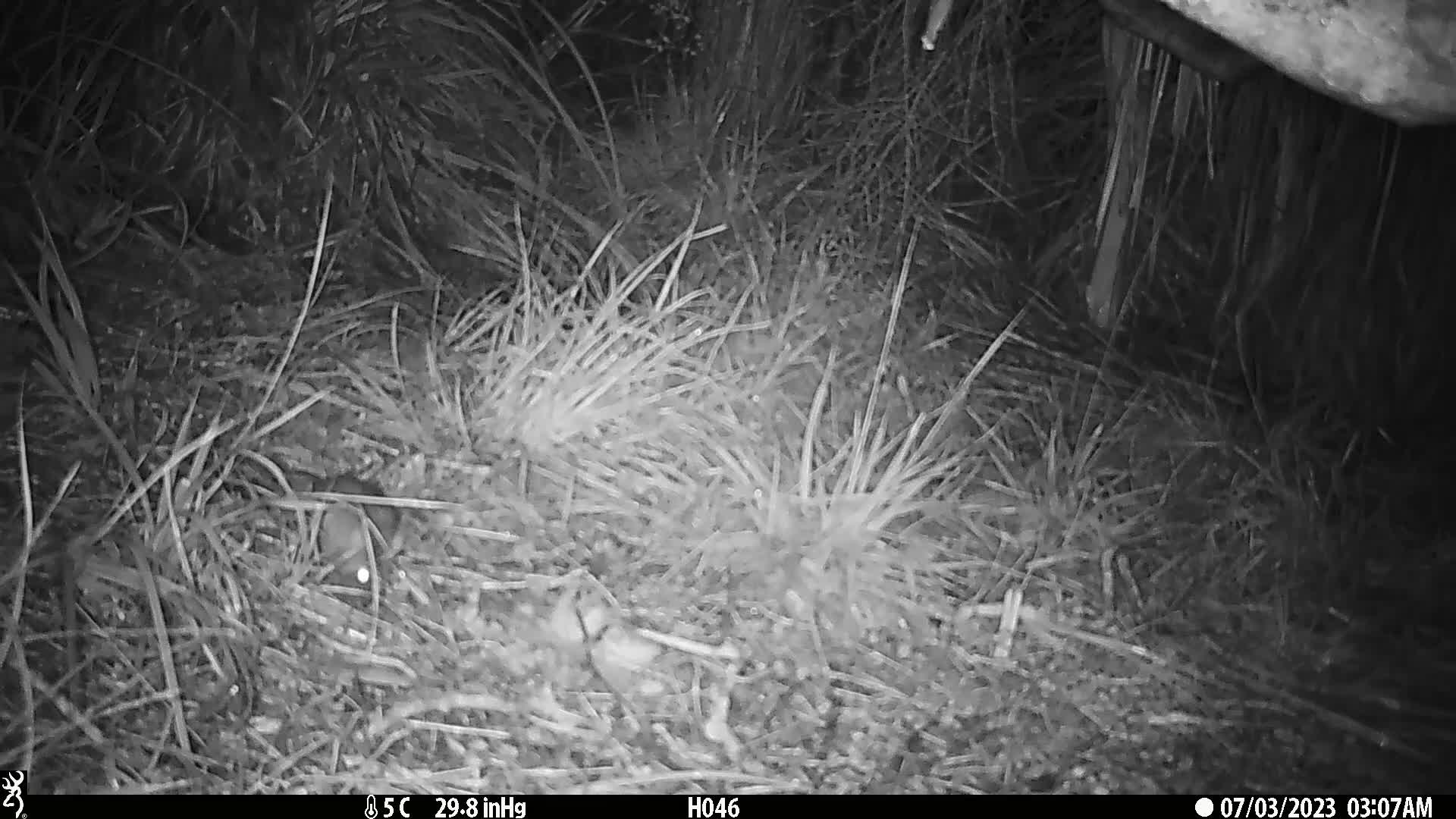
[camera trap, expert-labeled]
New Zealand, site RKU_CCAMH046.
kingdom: Animalia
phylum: Chordata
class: Mammalia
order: Rodentia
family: Muridae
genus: Rattus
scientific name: Rattus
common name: rat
Rat (Rattus).